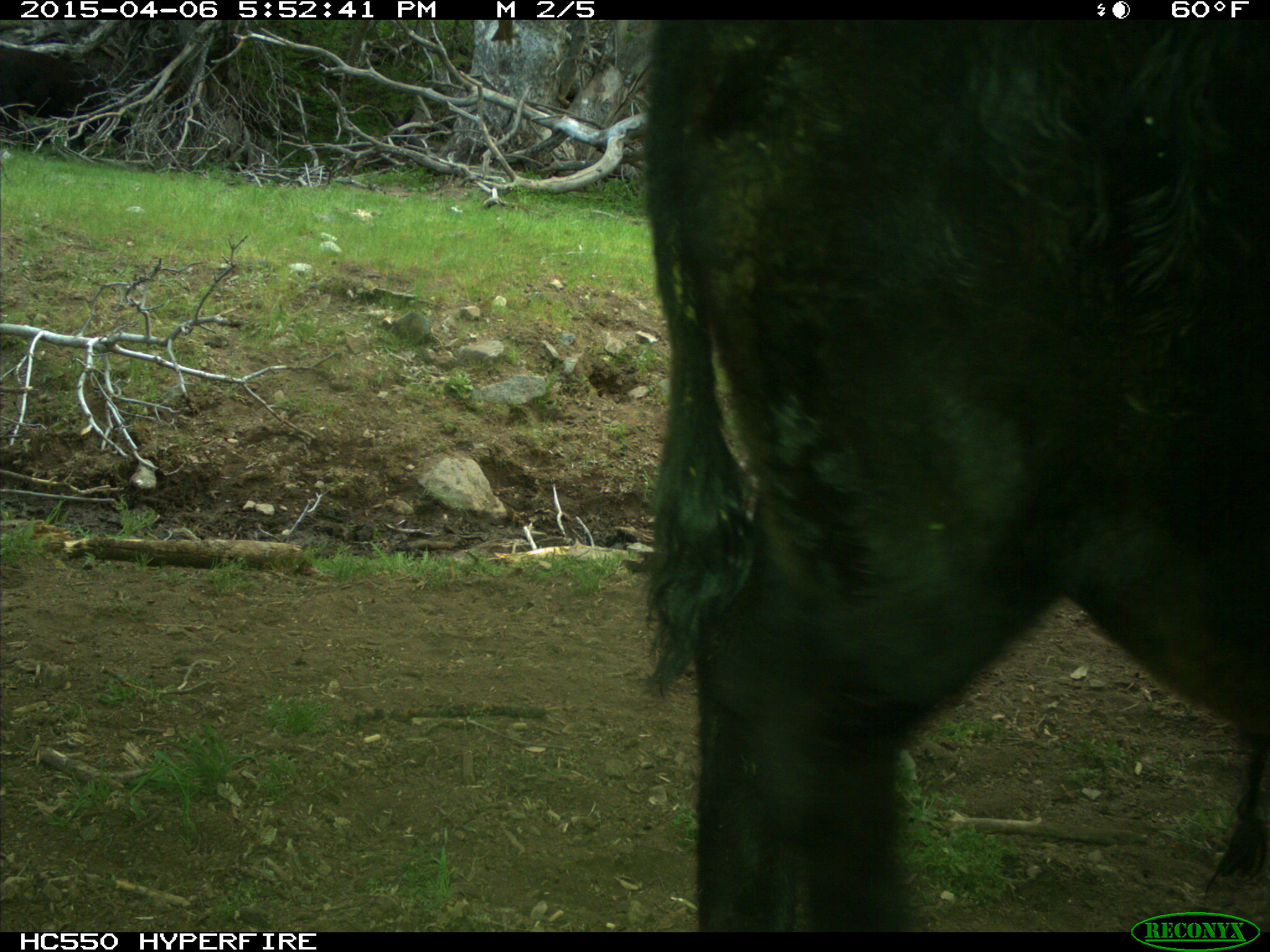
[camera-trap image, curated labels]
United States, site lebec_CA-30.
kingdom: Animalia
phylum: Chordata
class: Mammalia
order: Artiodactyla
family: Bovidae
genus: Bos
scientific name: Bos taurus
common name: domestic cow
Bos taurus (domestic cow).